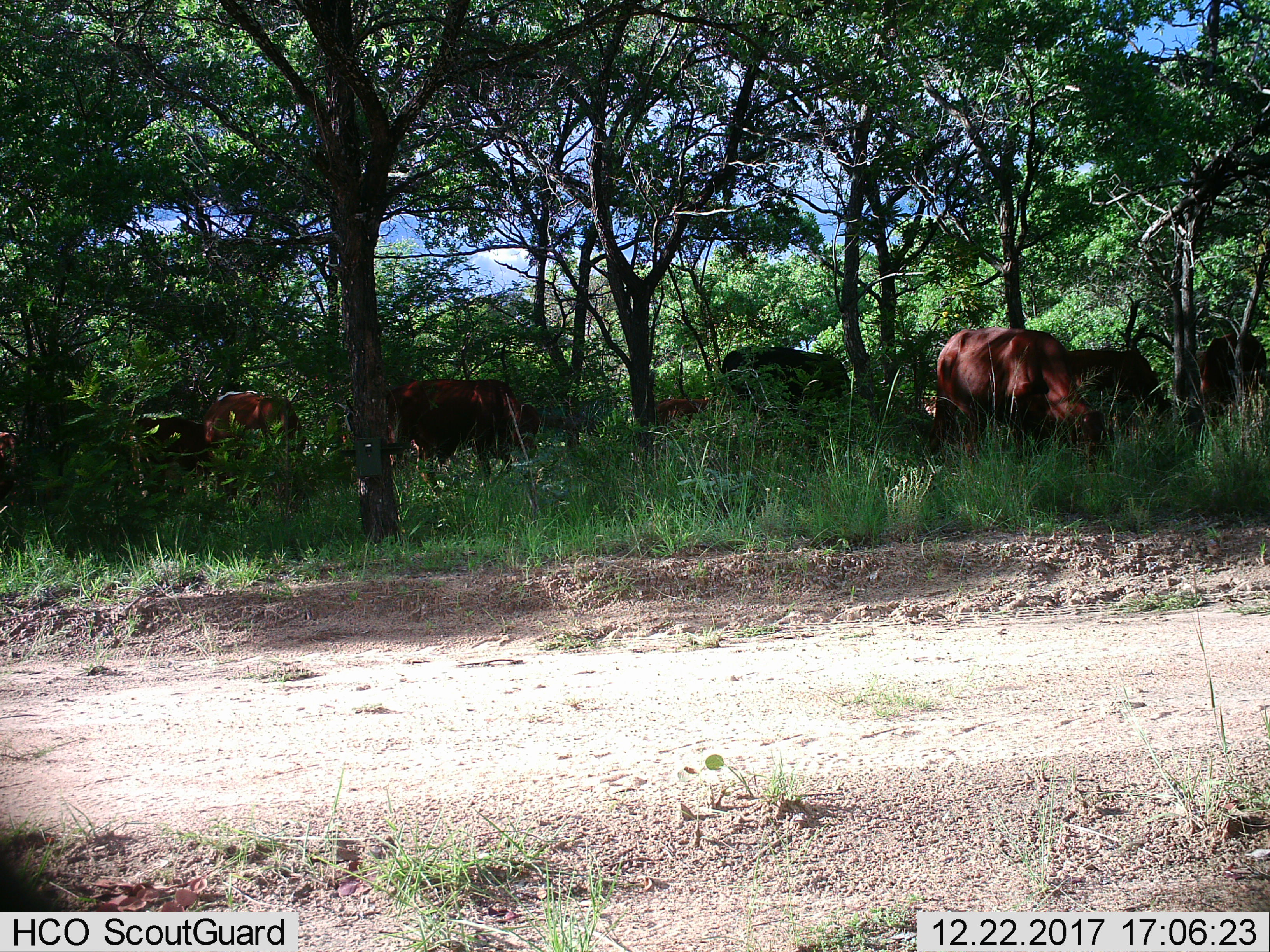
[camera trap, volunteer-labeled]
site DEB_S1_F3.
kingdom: Animalia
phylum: Chordata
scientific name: Vertebrata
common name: domestic animal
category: domesticanimal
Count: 8.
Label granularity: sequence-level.